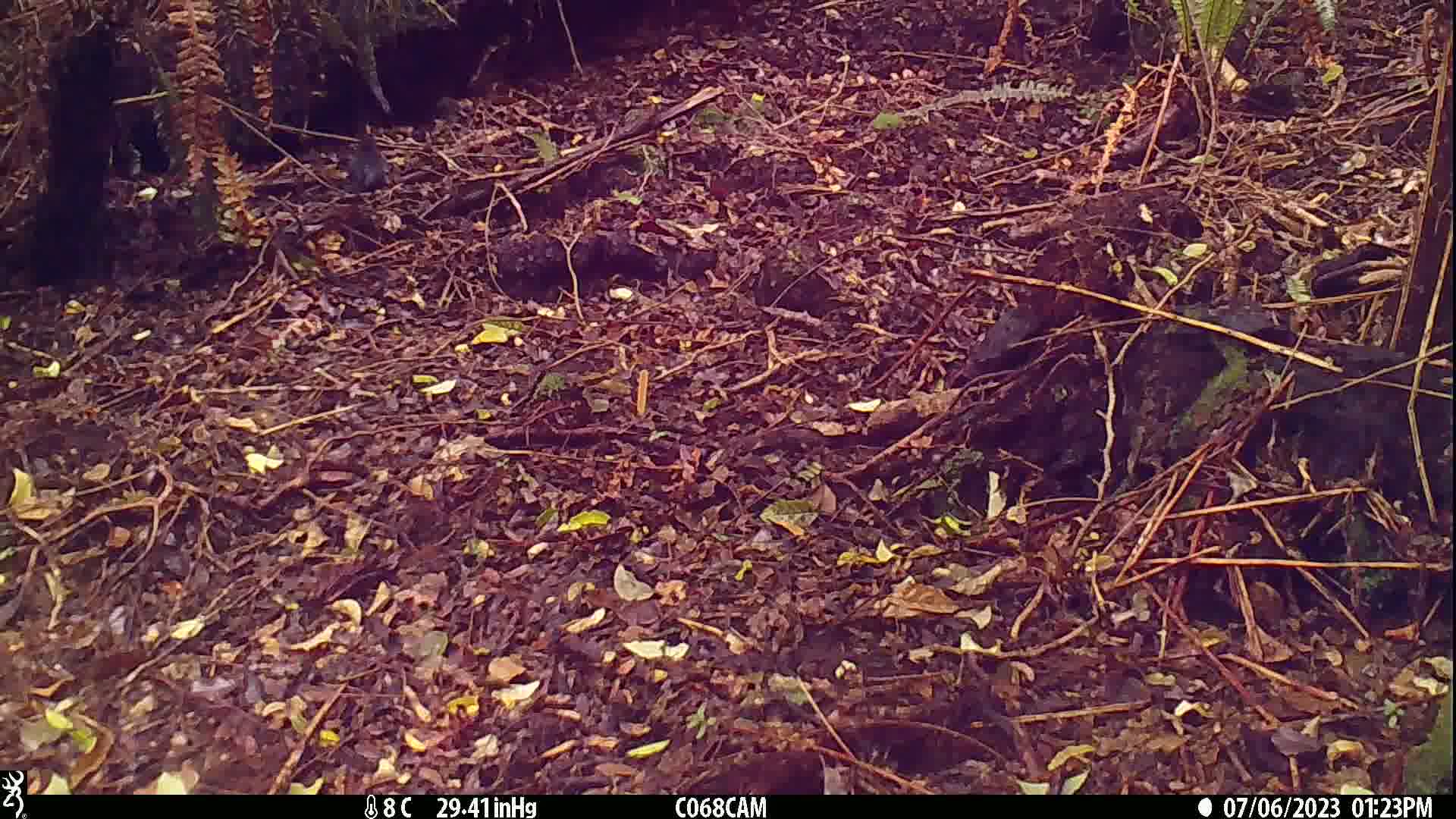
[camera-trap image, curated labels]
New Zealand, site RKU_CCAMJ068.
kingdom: Animalia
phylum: Chordata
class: Aves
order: Passeriformes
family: Turdidae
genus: Turdus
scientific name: Turdus merula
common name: eurasian blackbird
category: blackbird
Blackbird (eurasian blackbird) (Turdus merula).